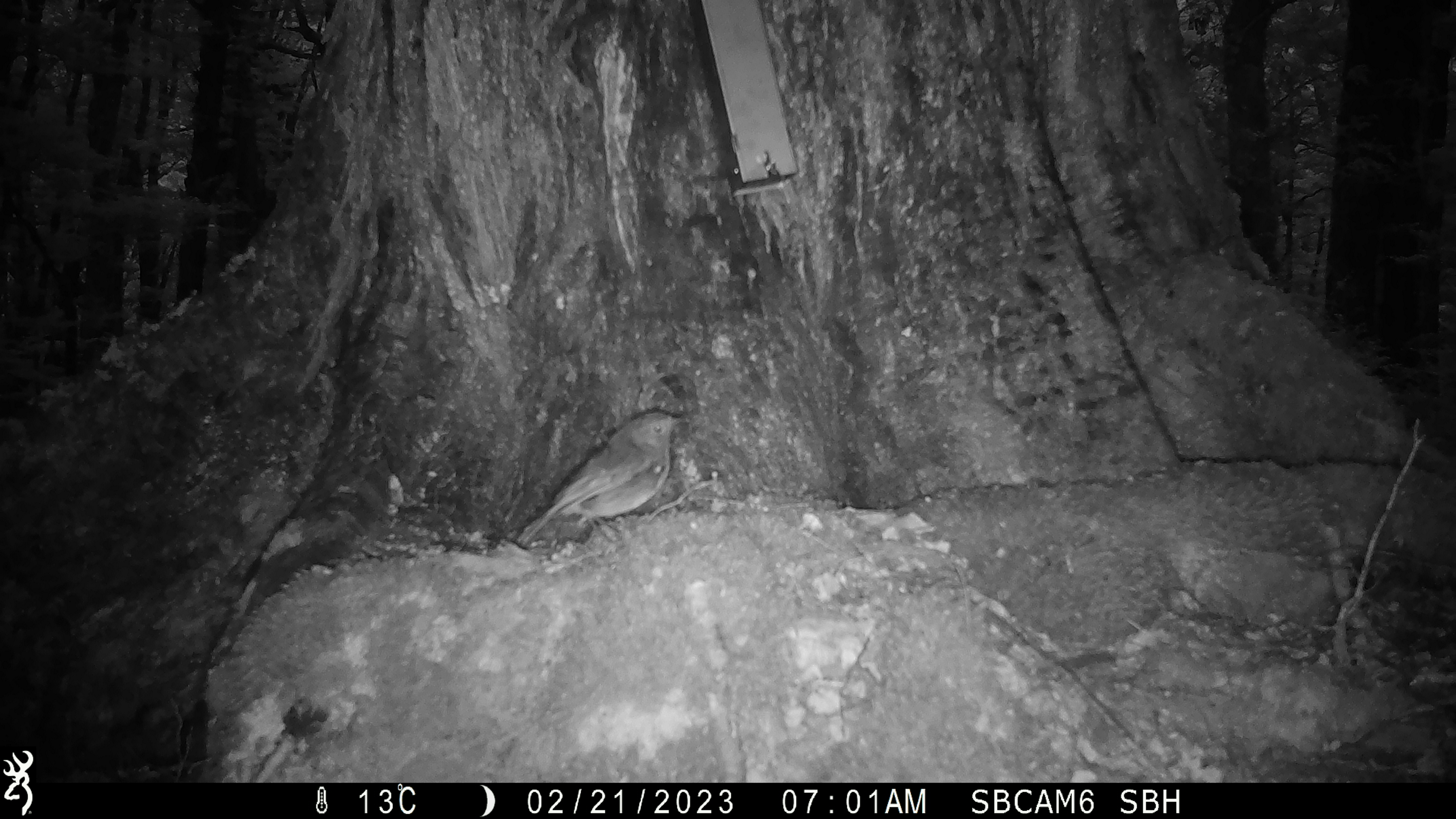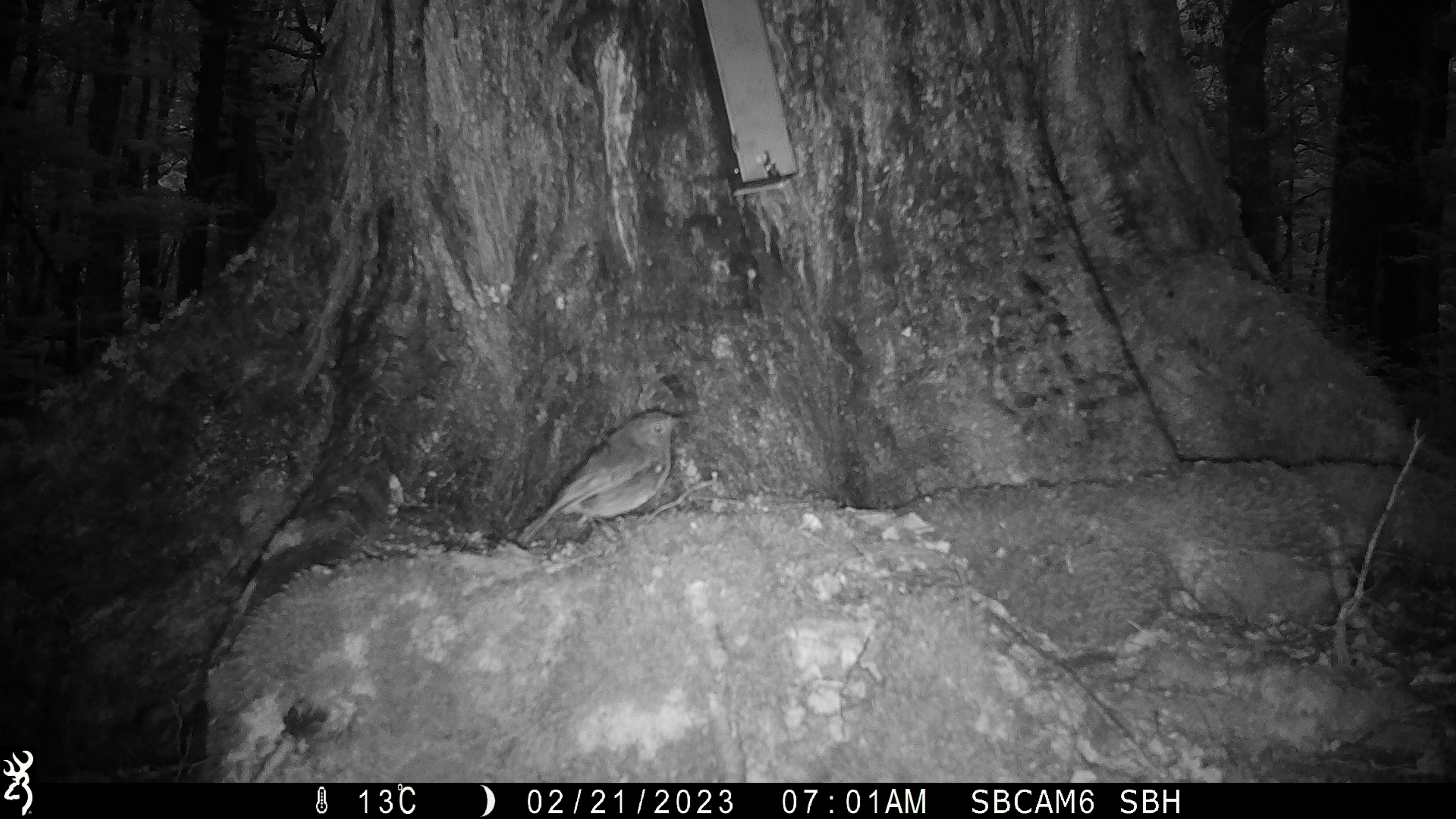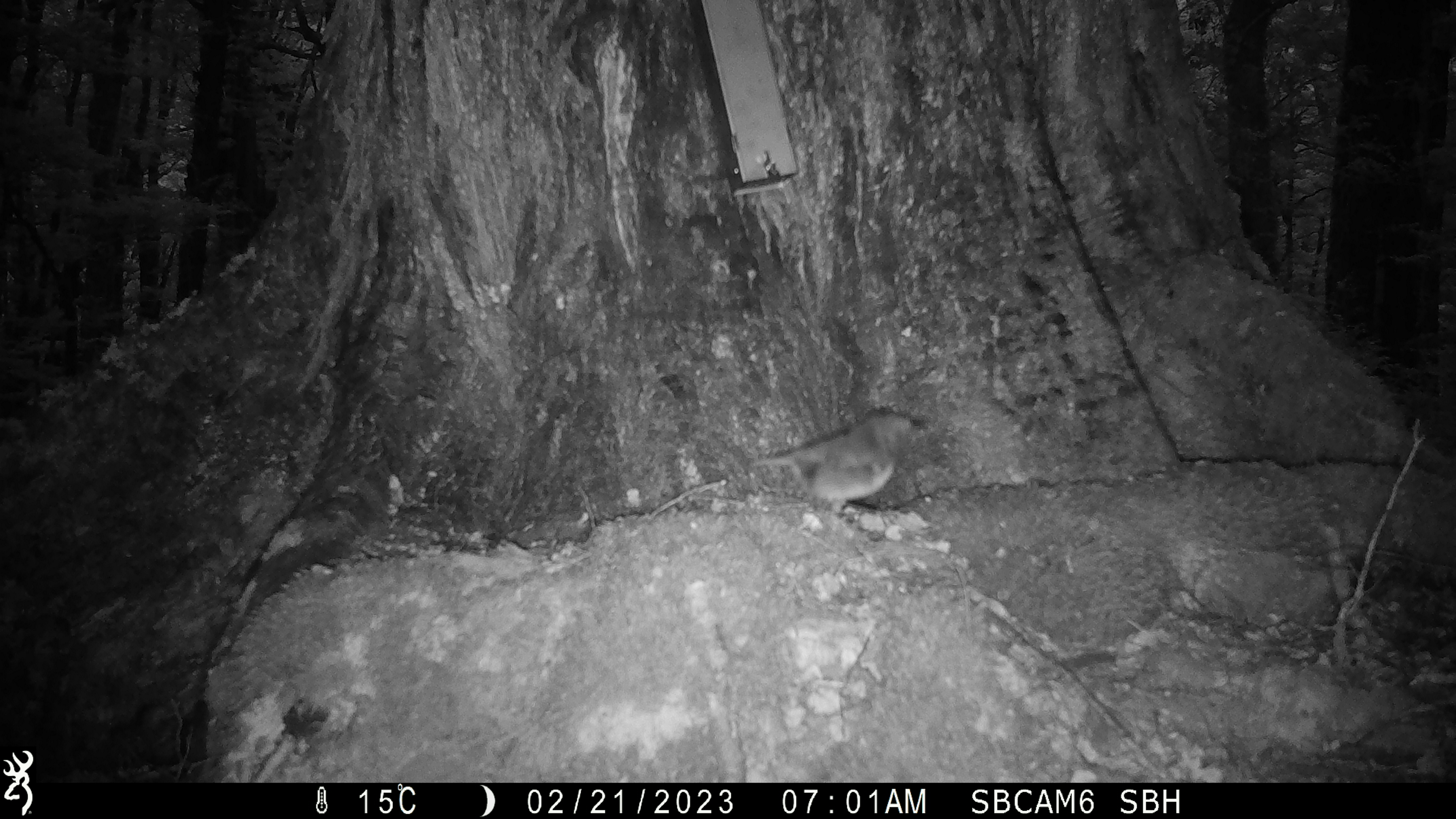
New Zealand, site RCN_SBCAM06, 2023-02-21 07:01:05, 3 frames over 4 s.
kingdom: Animalia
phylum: Chordata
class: Aves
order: Passeriformes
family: Petroicidae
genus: Petroica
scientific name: Petroica australis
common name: new zealand robin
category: robin